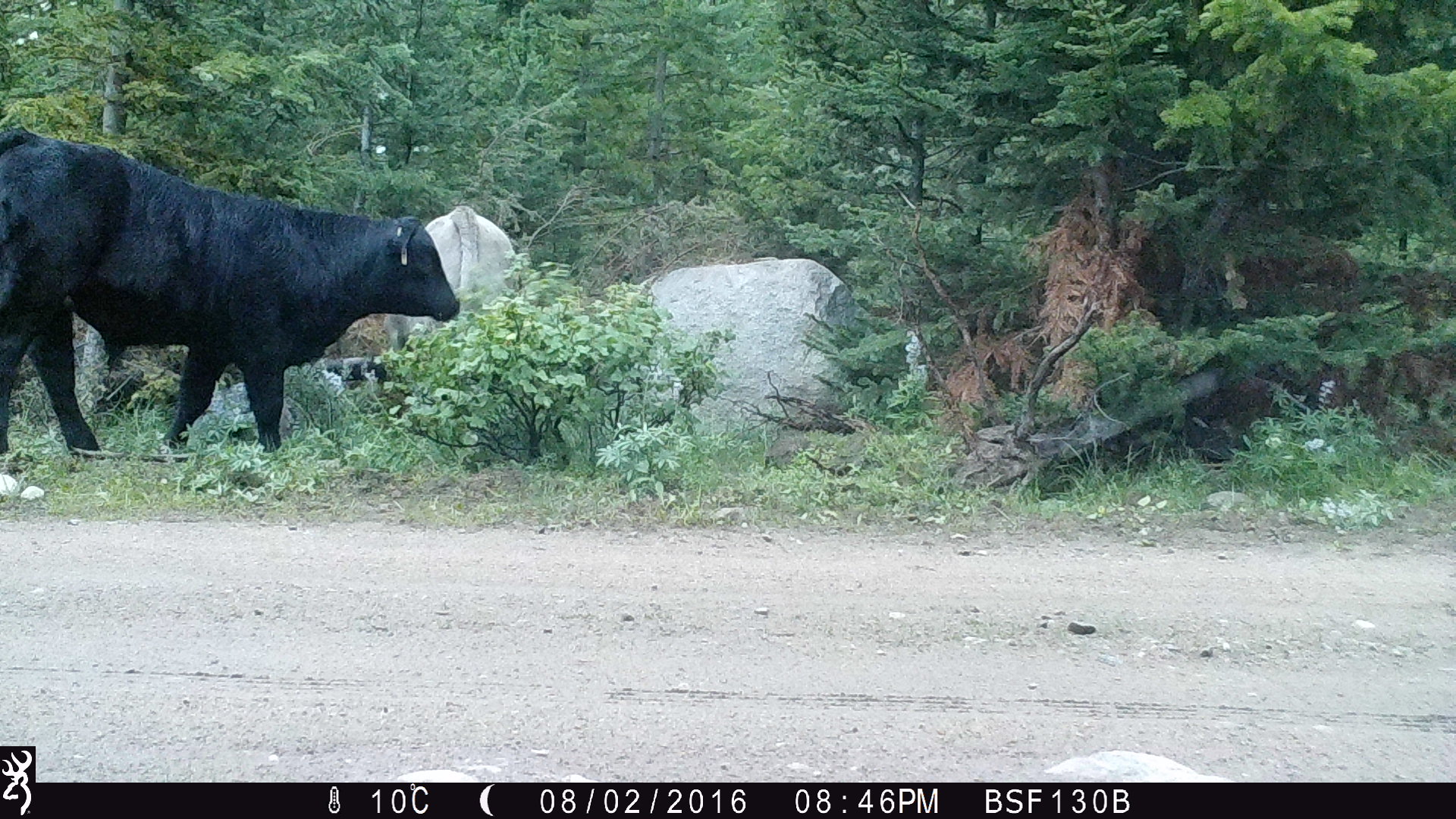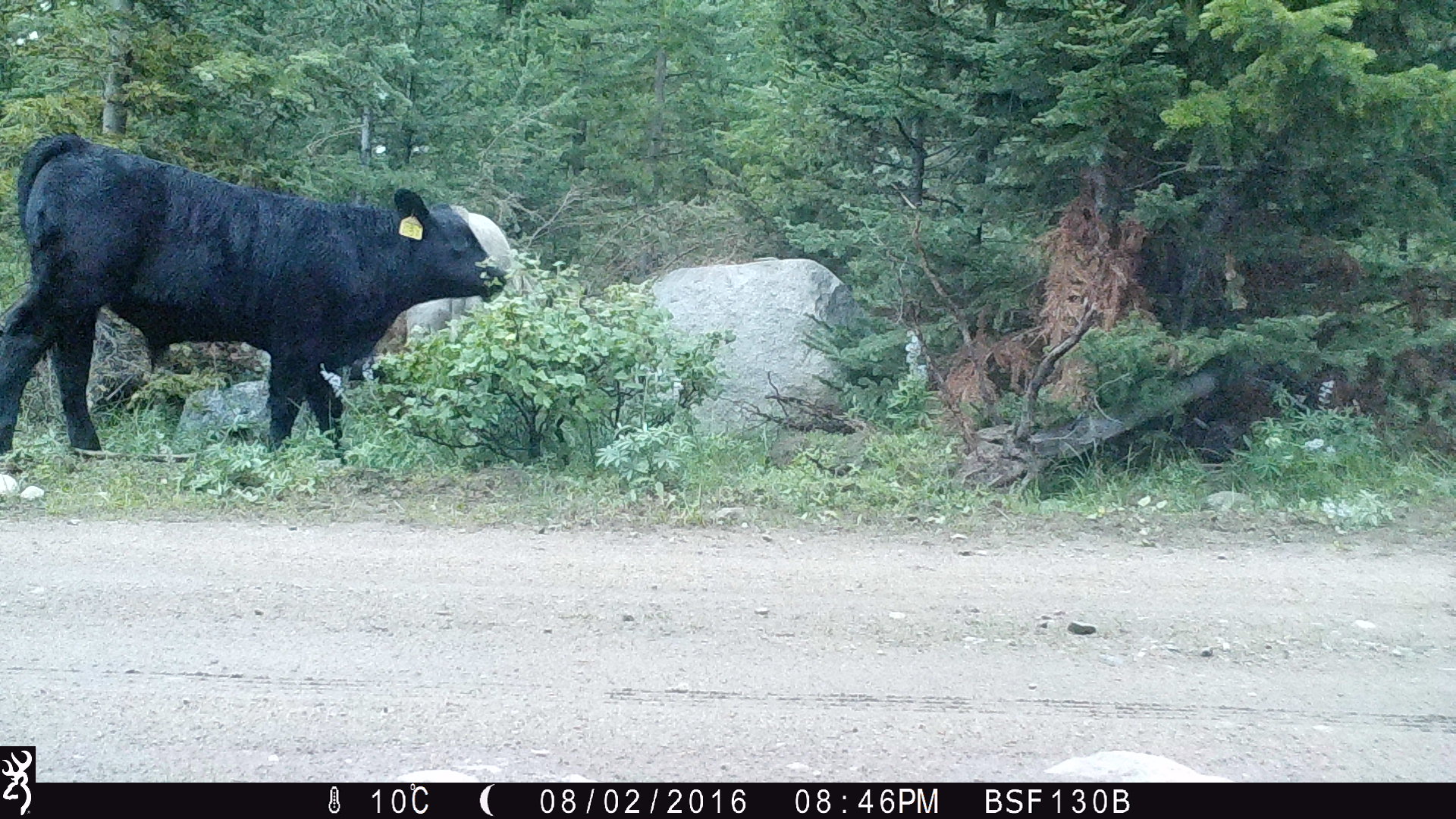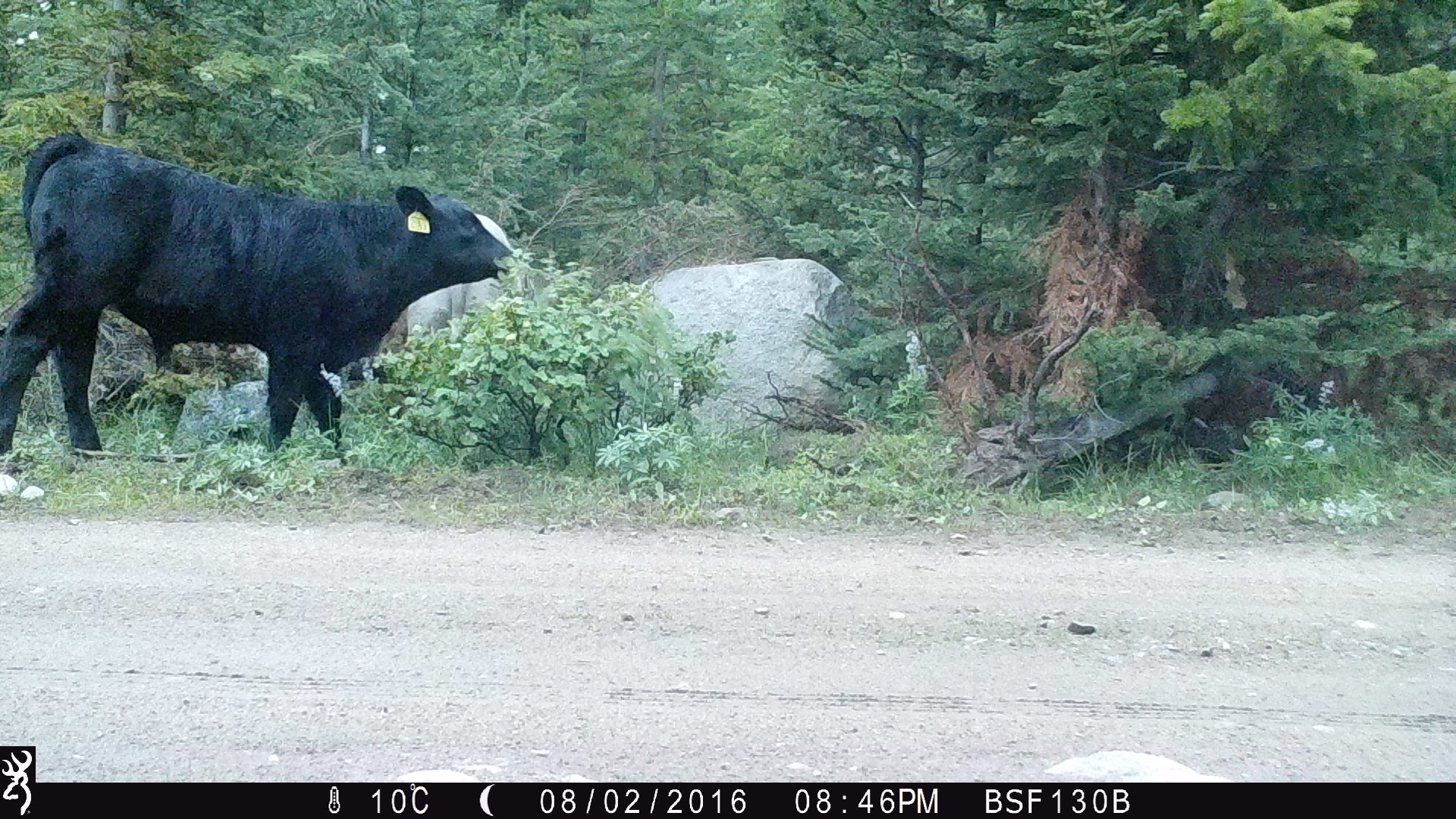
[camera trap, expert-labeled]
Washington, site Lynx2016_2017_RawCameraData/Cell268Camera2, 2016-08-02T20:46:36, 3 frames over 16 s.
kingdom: Animalia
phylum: Chordata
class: Mammalia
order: Artiodactyla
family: Bovidae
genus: Bos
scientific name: Bos taurus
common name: domestic cattle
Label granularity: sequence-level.